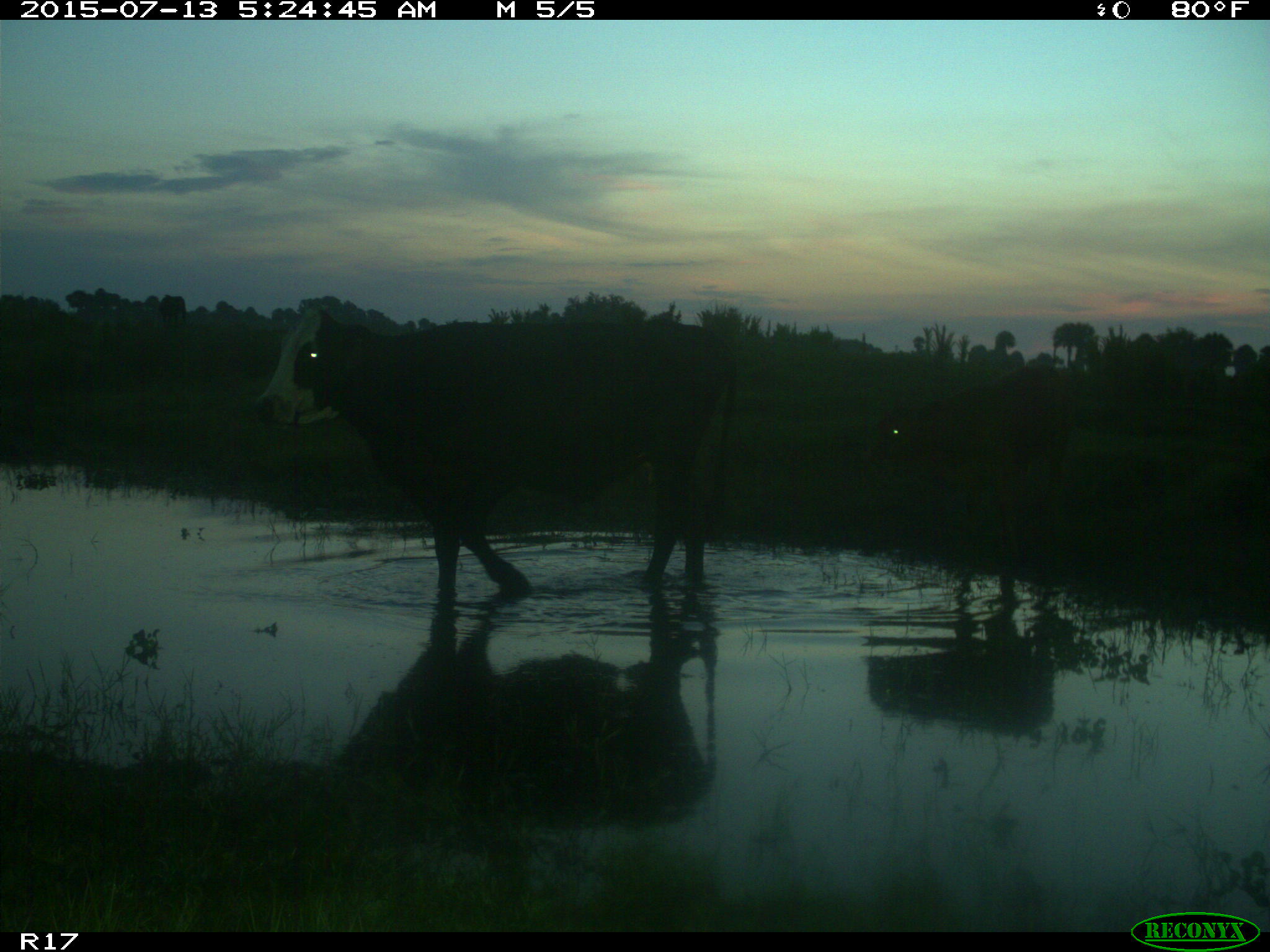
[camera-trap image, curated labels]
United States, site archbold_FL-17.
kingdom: Animalia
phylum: Chordata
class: Mammalia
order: Artiodactyla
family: Bovidae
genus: Bos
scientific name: Bos taurus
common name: domestic cow